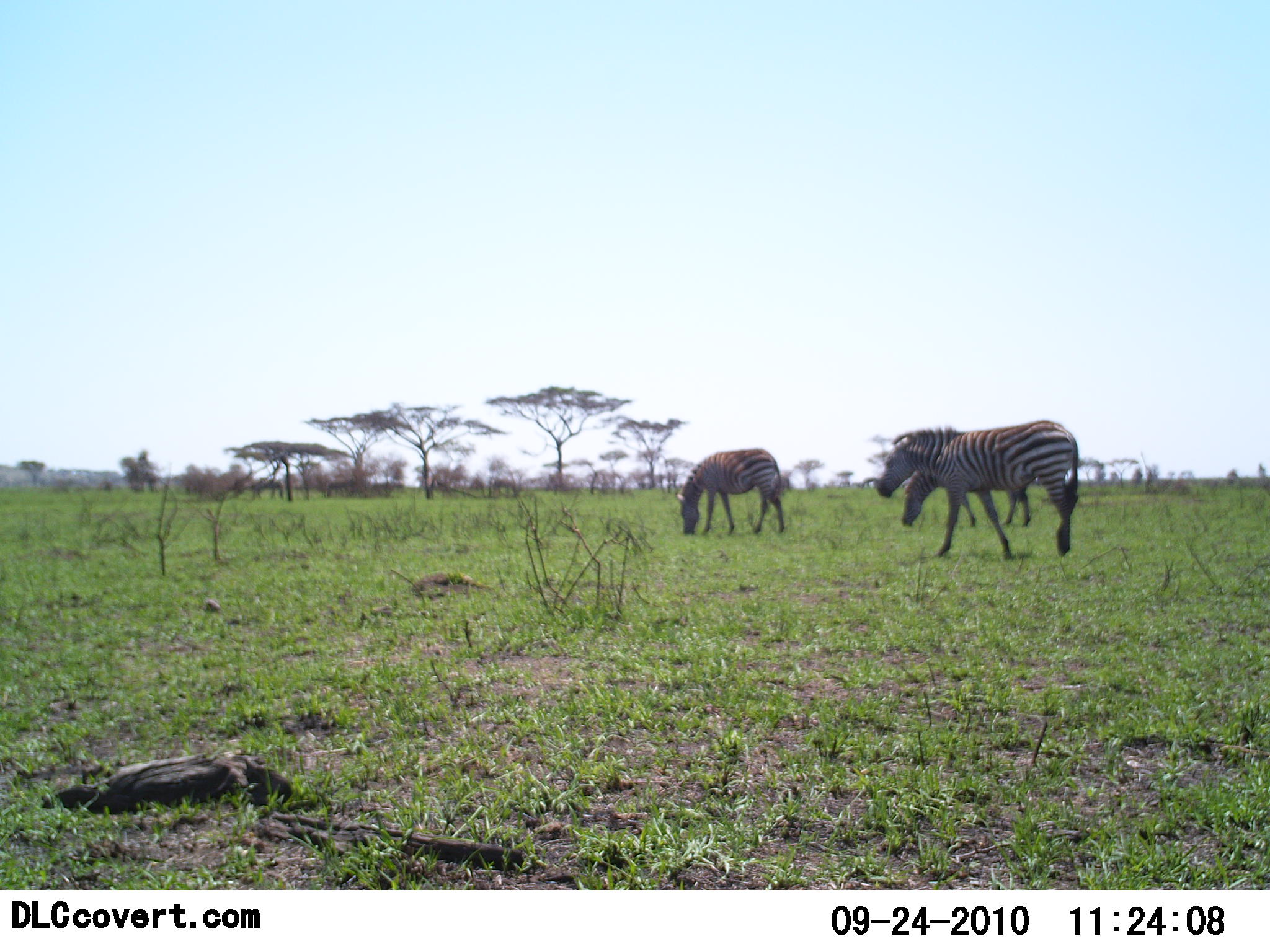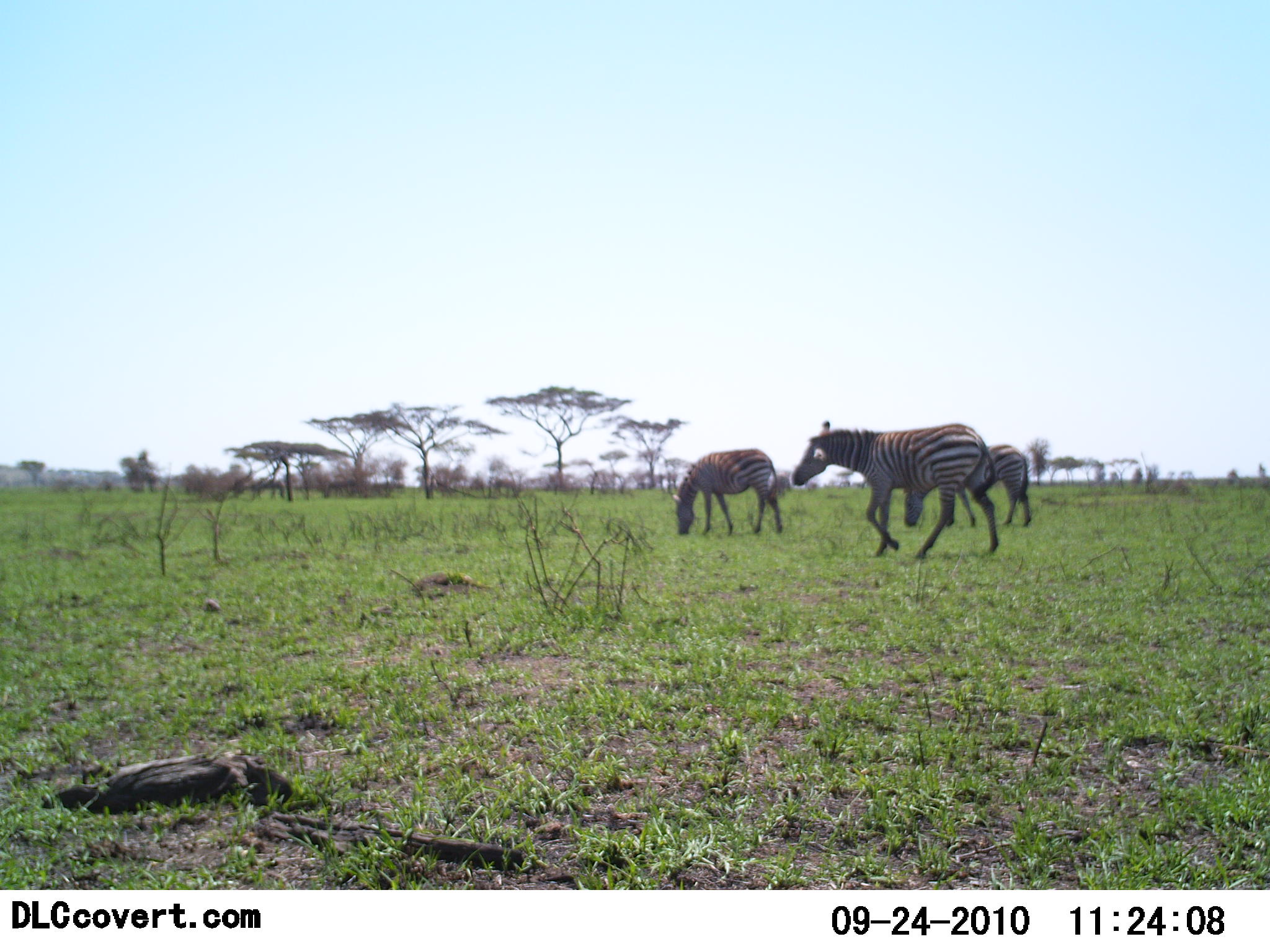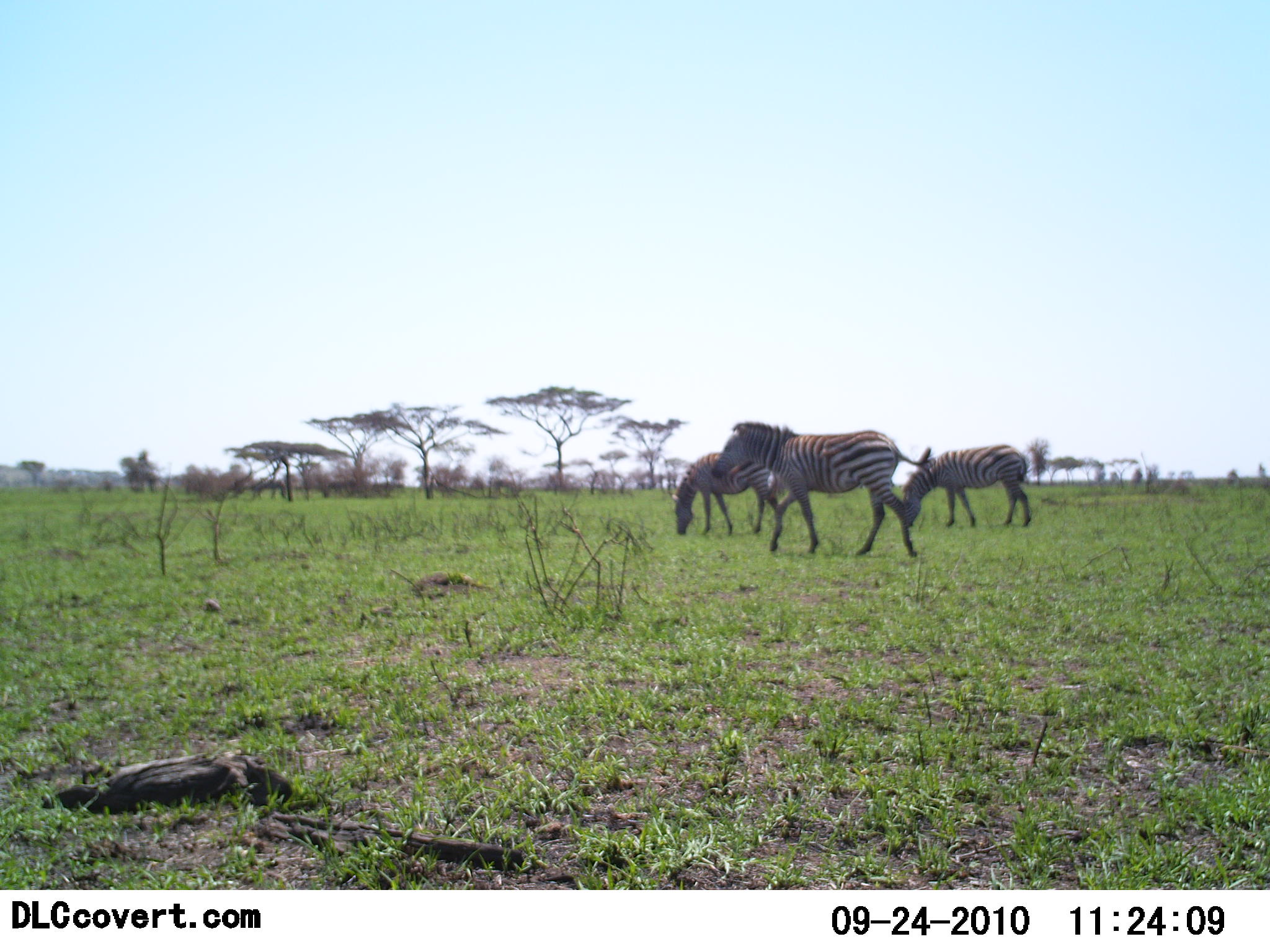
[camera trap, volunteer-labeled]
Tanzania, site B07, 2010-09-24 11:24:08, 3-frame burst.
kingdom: Animalia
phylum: Chordata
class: Mammalia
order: Perissodactyla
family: Equidae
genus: Equus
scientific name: Equus quagga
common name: plains zebra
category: zebra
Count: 3.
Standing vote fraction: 21%.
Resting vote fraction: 0%.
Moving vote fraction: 93%.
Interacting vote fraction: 7%.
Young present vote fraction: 0%.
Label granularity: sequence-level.